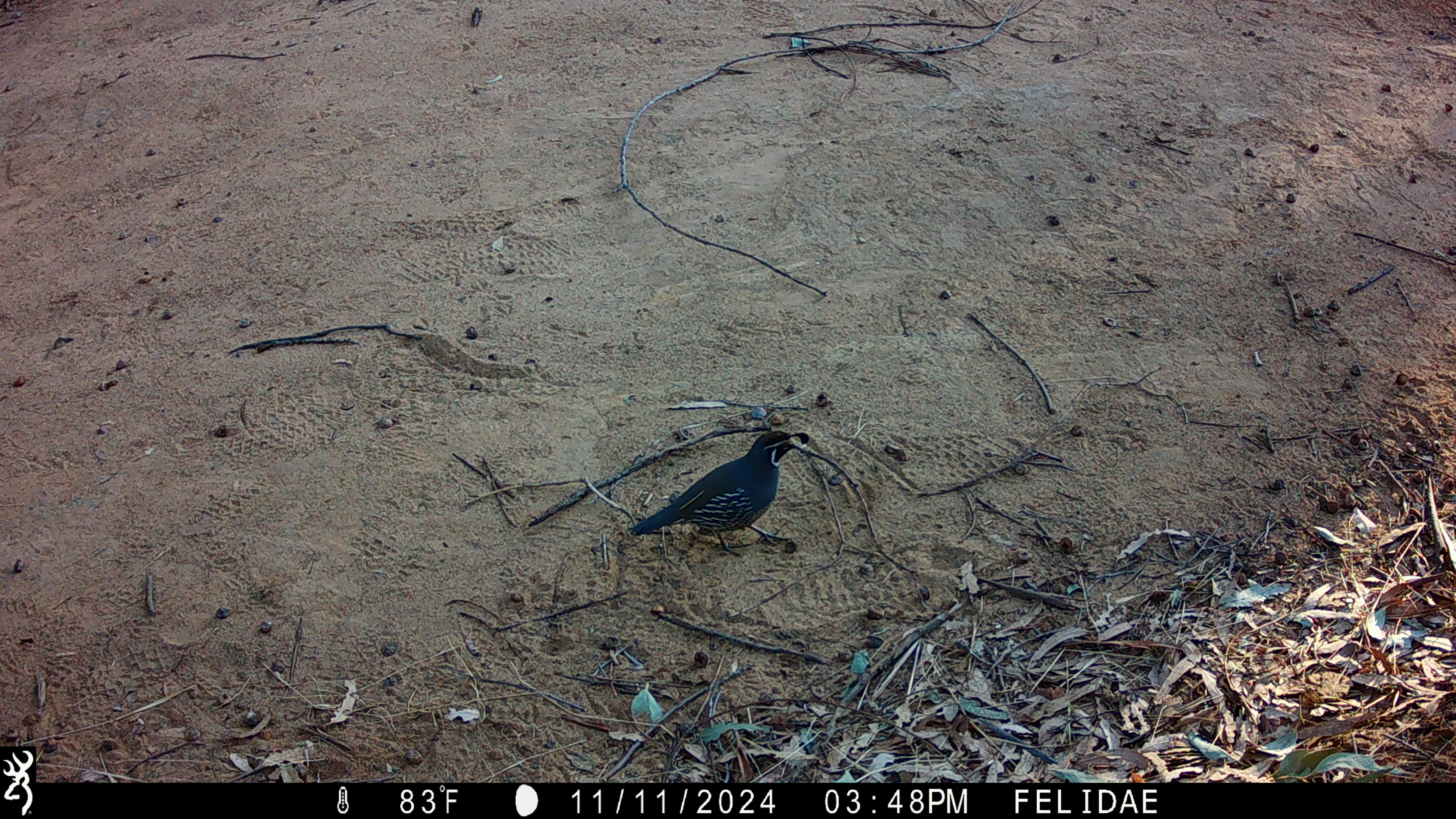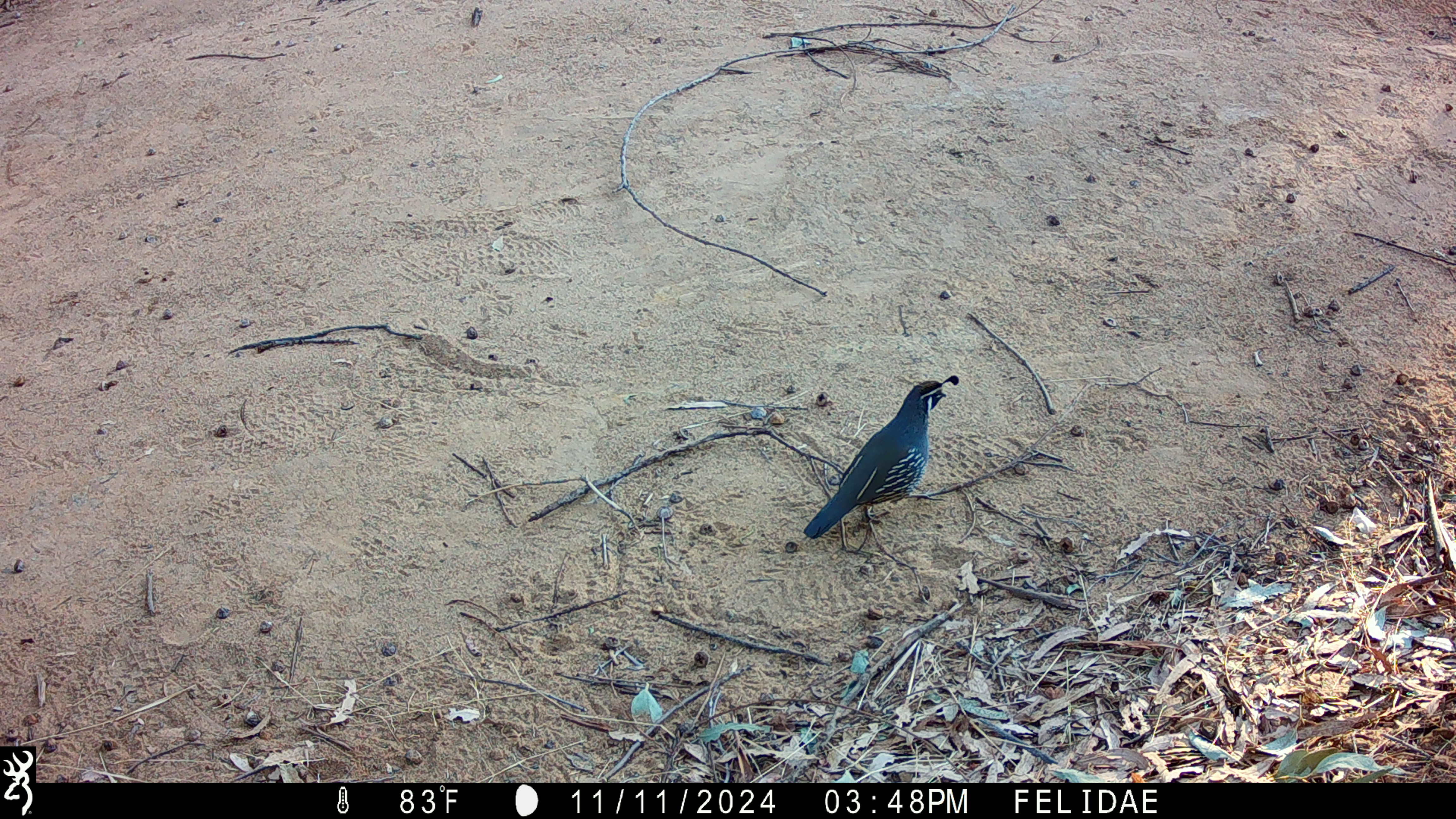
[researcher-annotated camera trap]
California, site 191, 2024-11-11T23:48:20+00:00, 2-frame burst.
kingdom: Animalia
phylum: Chordata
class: Aves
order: Galliformes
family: Odontophoridae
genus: Callipepla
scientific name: Callipepla californica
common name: california quail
California quail (Callipepla californica).